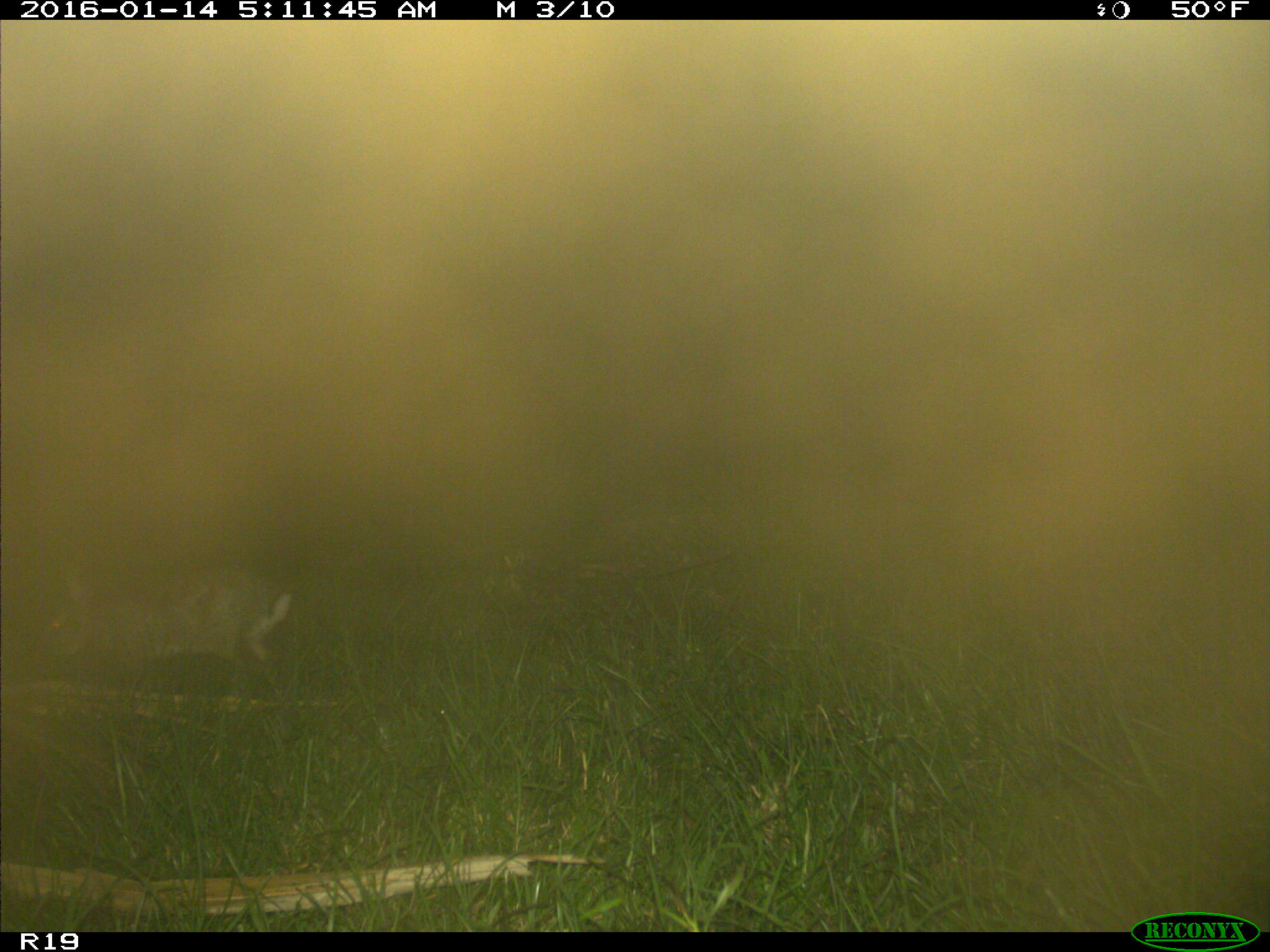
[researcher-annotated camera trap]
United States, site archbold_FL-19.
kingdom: Animalia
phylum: Chordata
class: Mammalia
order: Lagomorpha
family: Leporidae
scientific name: Leporidae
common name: rabbits and hares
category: unidentified rabbit